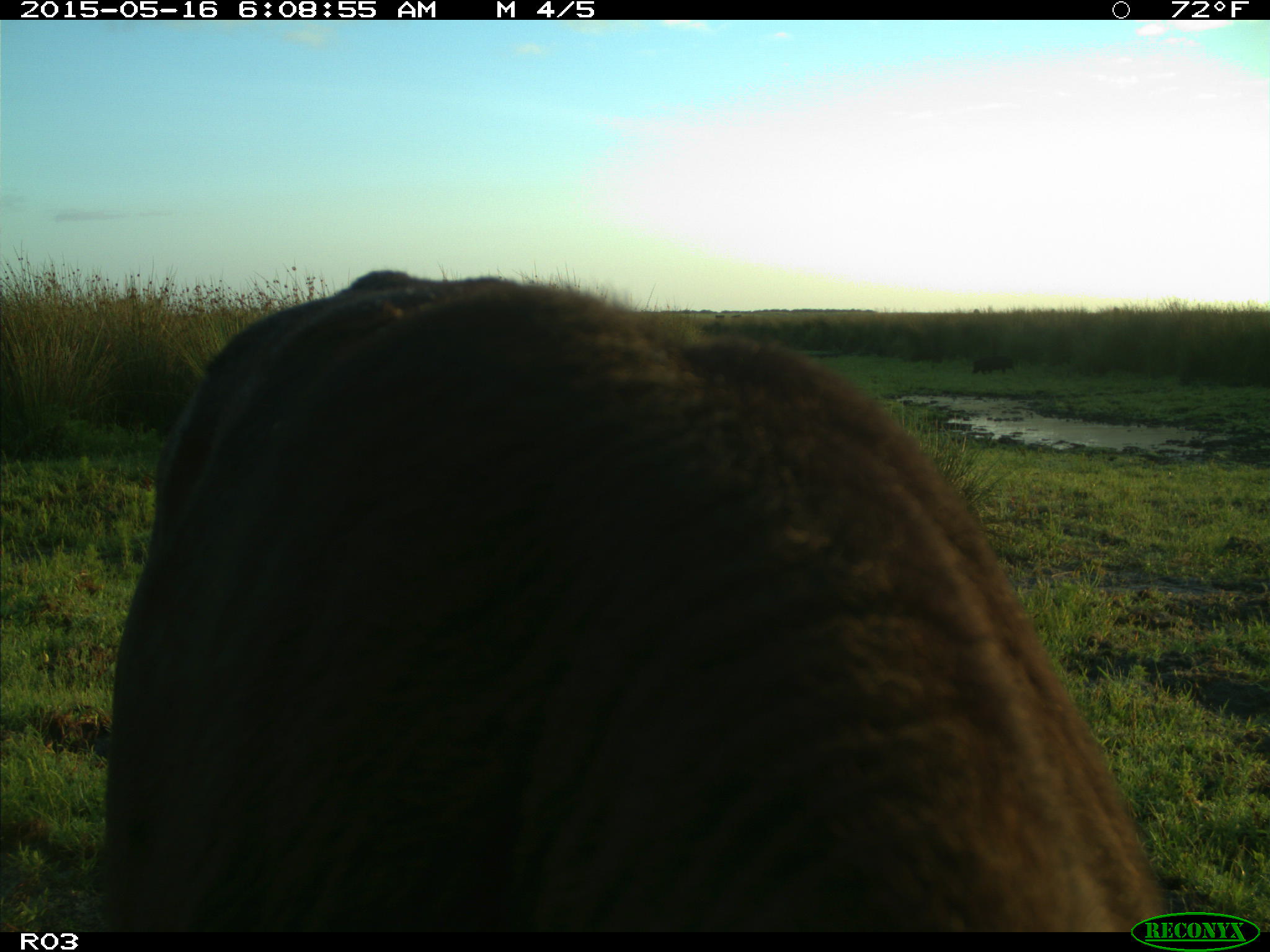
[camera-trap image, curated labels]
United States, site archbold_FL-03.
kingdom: Animalia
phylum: Chordata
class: Mammalia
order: Artiodactyla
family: Suidae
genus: Sus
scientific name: Sus scrofa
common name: wild boar